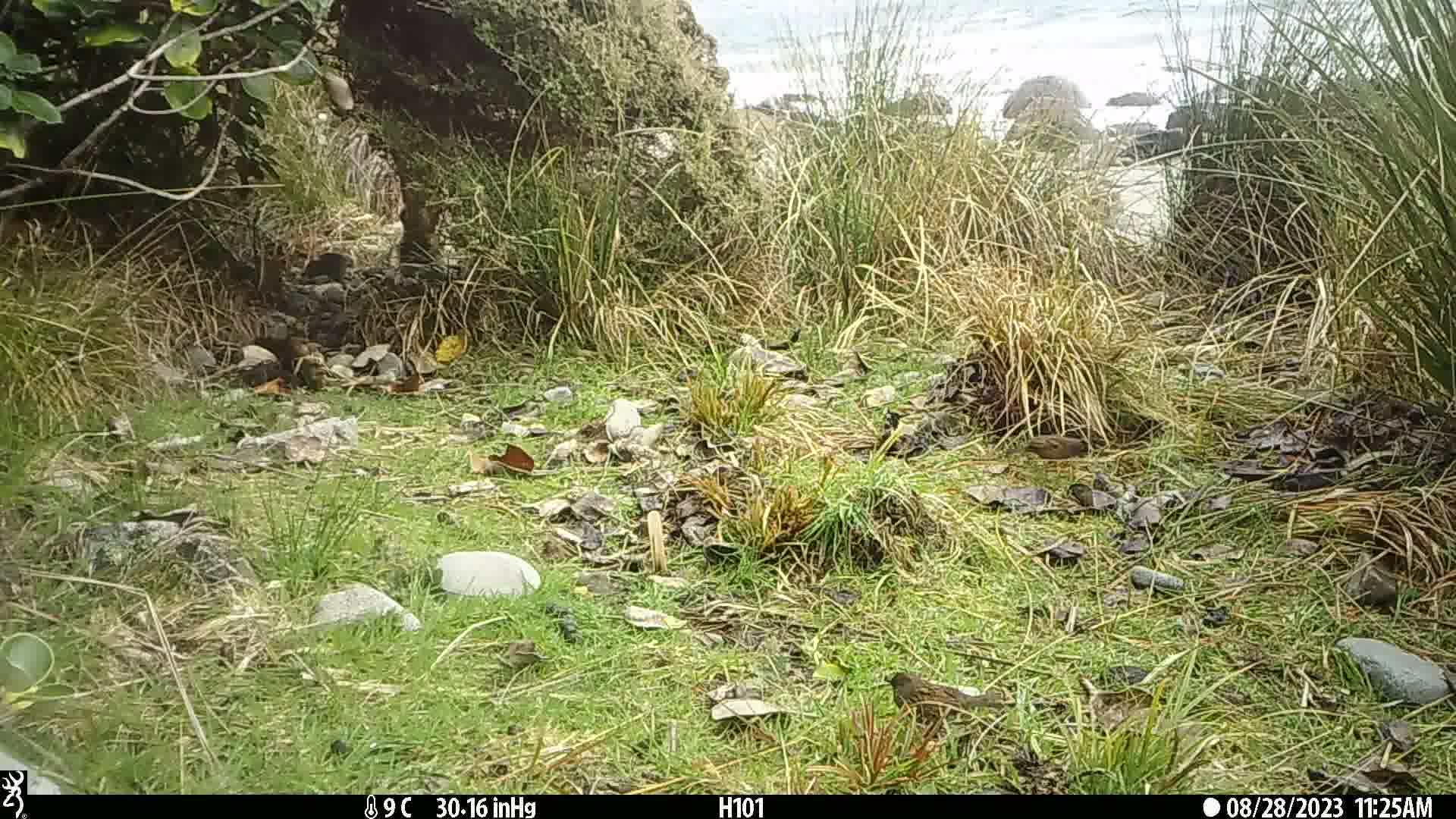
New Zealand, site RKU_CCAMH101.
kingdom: Animalia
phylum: Chordata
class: Aves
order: Passeriformes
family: Prunellidae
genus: Prunella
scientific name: Prunella modularis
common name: dunnock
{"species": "dunnock (Prunella modularis)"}